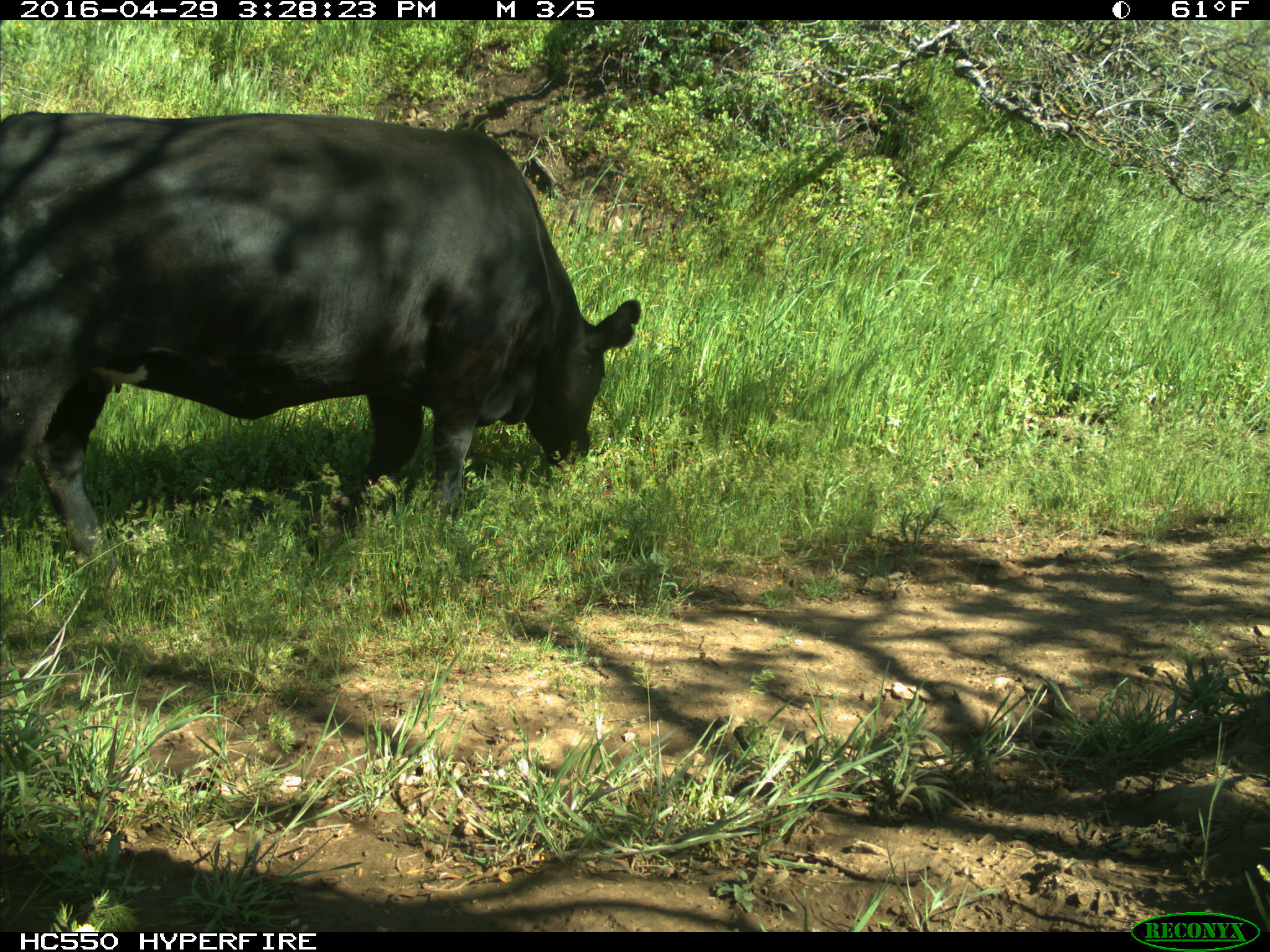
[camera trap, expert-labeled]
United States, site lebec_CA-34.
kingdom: Animalia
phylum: Chordata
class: Mammalia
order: Artiodactyla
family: Bovidae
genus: Bos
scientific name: Bos taurus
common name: domestic cow